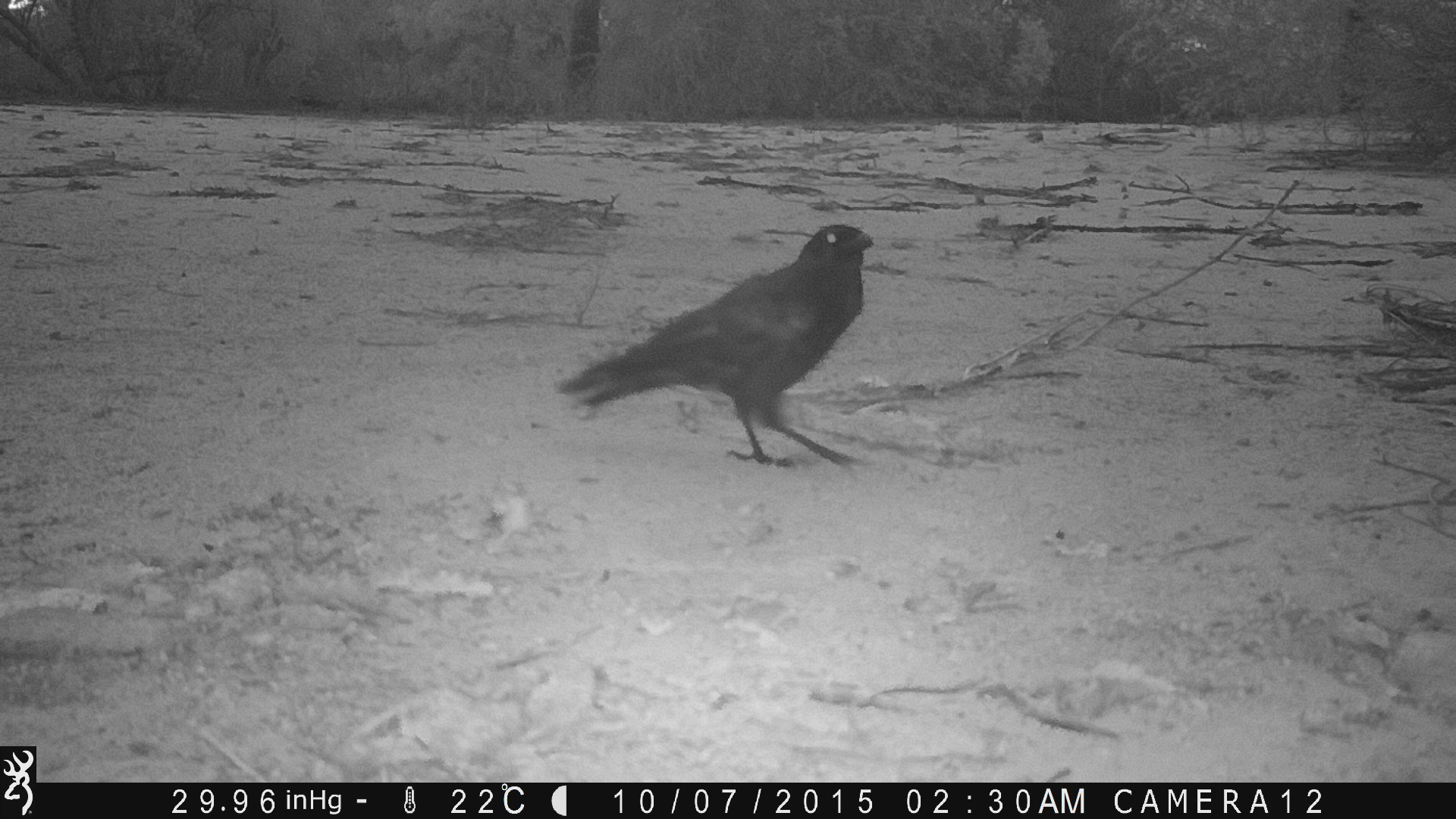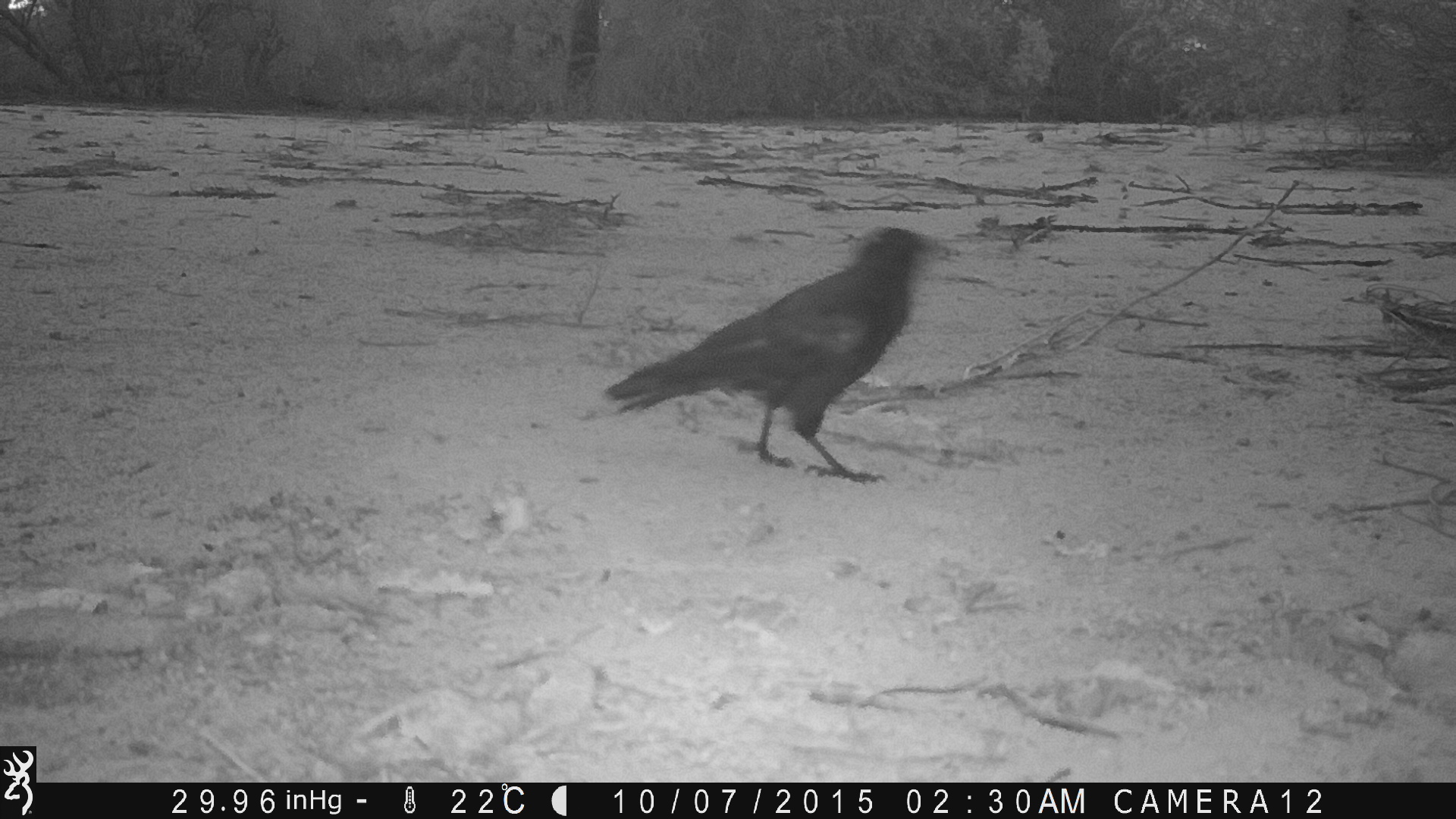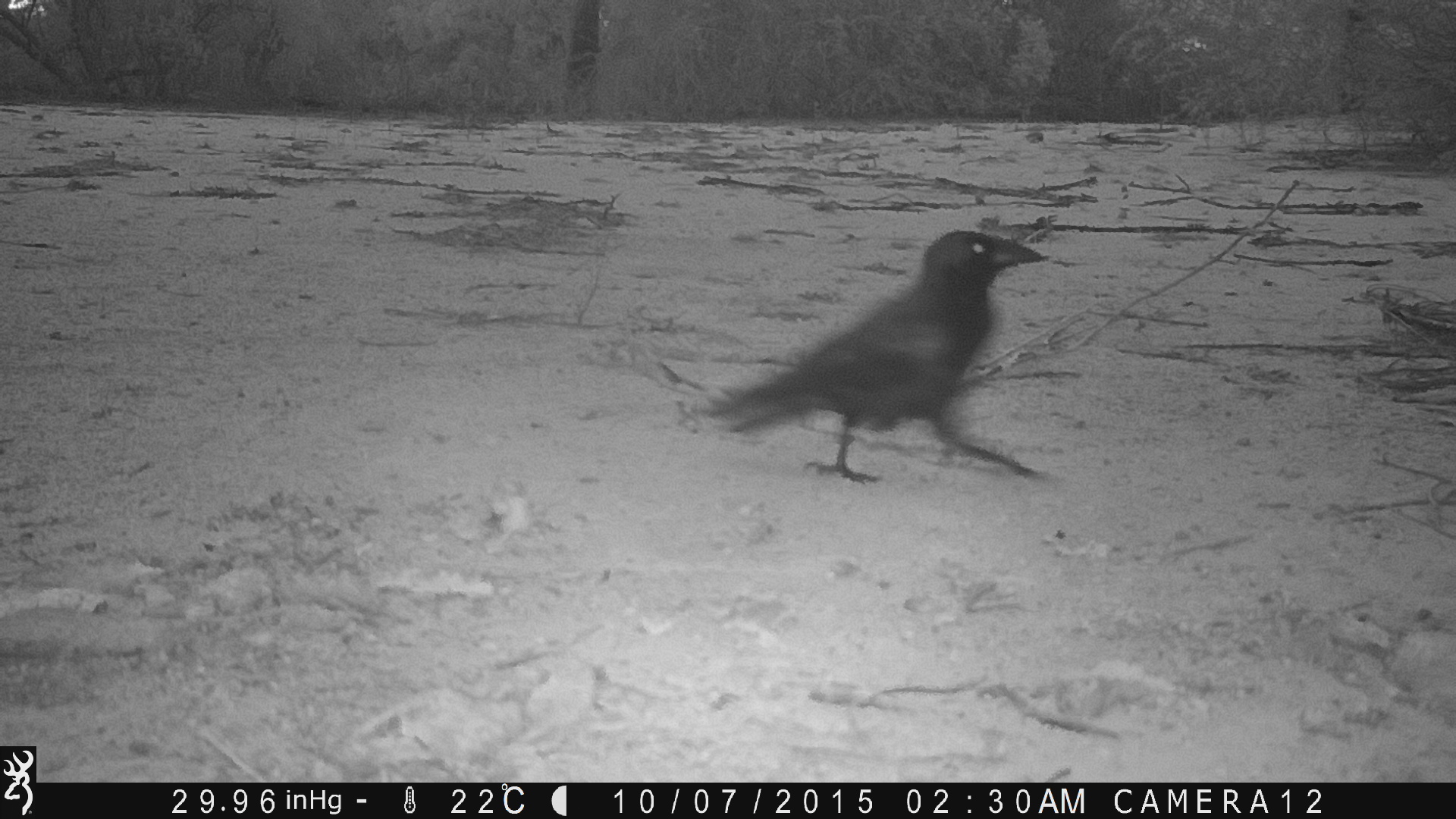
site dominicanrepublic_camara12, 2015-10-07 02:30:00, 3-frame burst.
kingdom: Animalia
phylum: Chordata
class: Aves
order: Passeriformes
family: Corvidae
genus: Corvus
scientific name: Corvus corax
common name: raven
Raven (Corvus corax).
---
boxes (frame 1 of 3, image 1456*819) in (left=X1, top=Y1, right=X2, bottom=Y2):
raven: (left=554, top=222, right=877, bottom=473)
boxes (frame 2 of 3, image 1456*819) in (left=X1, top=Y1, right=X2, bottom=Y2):
raven: (left=591, top=227, right=945, bottom=481)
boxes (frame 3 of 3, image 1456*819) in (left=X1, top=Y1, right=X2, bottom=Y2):
raven: (left=698, top=229, right=1053, bottom=488)